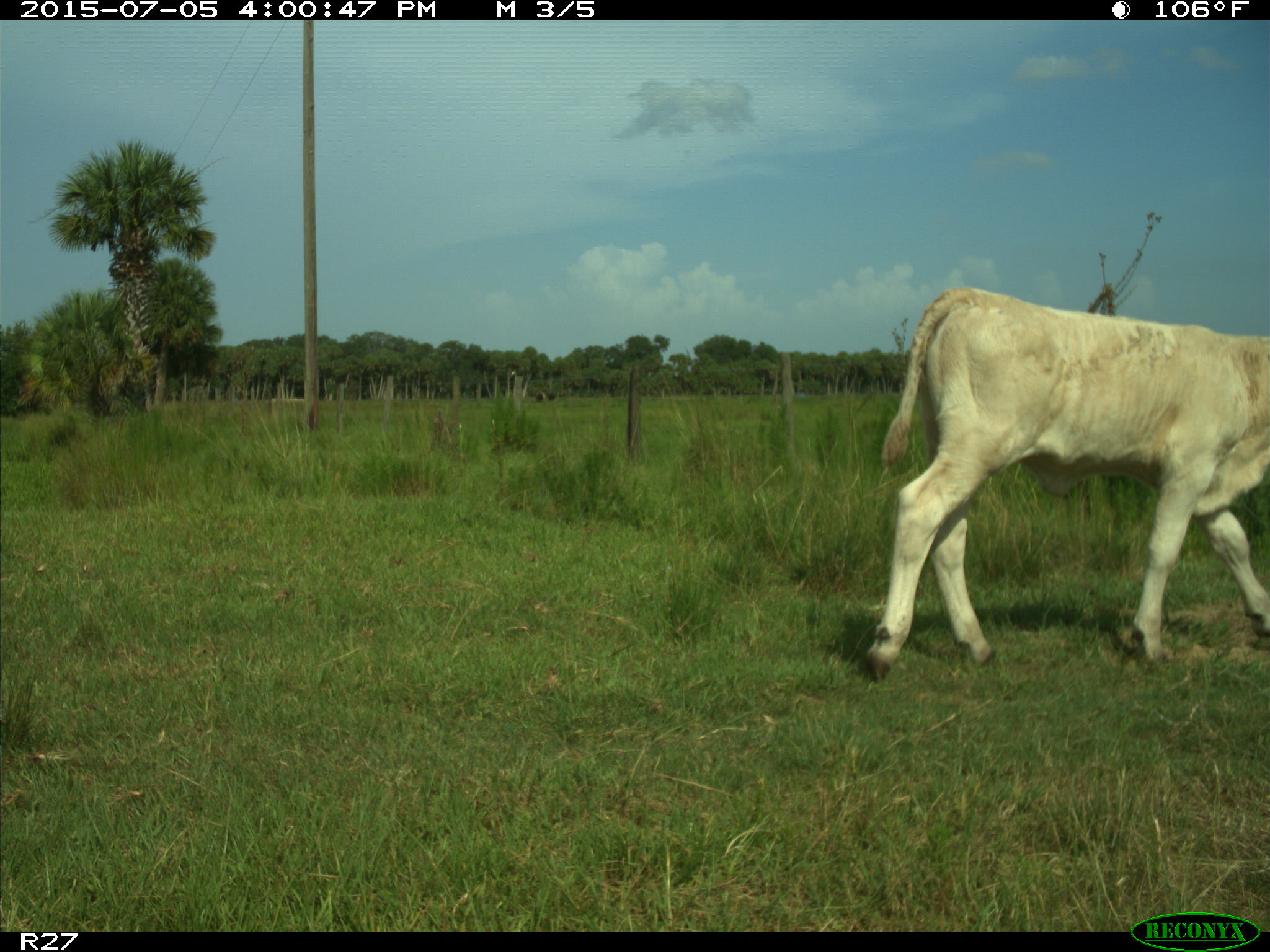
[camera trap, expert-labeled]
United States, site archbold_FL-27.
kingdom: Animalia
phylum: Chordata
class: Mammalia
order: Artiodactyla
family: Bovidae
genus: Bos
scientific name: Bos taurus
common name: domestic cow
Bos taurus (domestic cow).